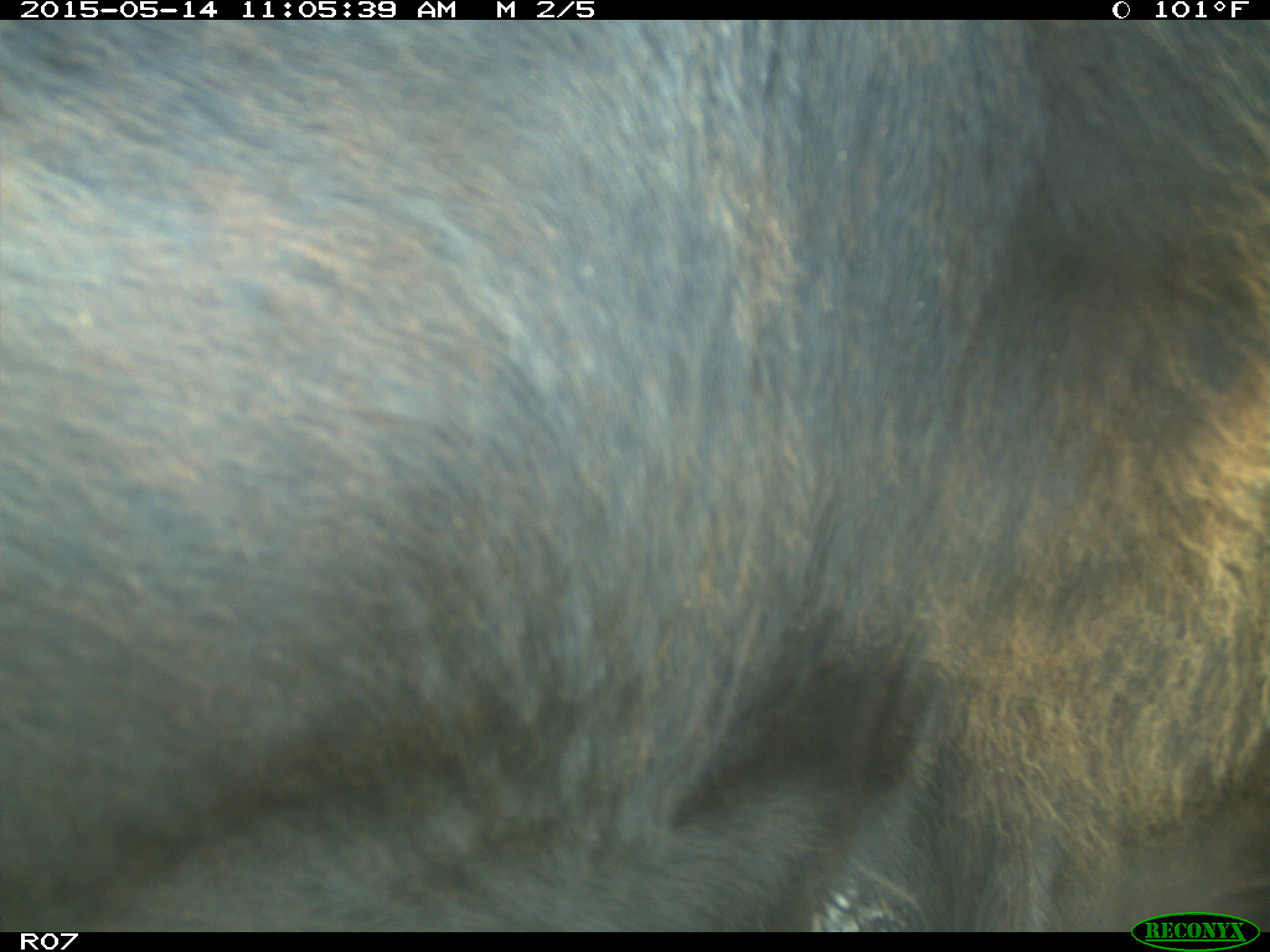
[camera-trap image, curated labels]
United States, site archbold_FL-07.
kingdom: Animalia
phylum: Chordata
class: Mammalia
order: Artiodactyla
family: Bovidae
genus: Bos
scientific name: Bos taurus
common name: domestic cow